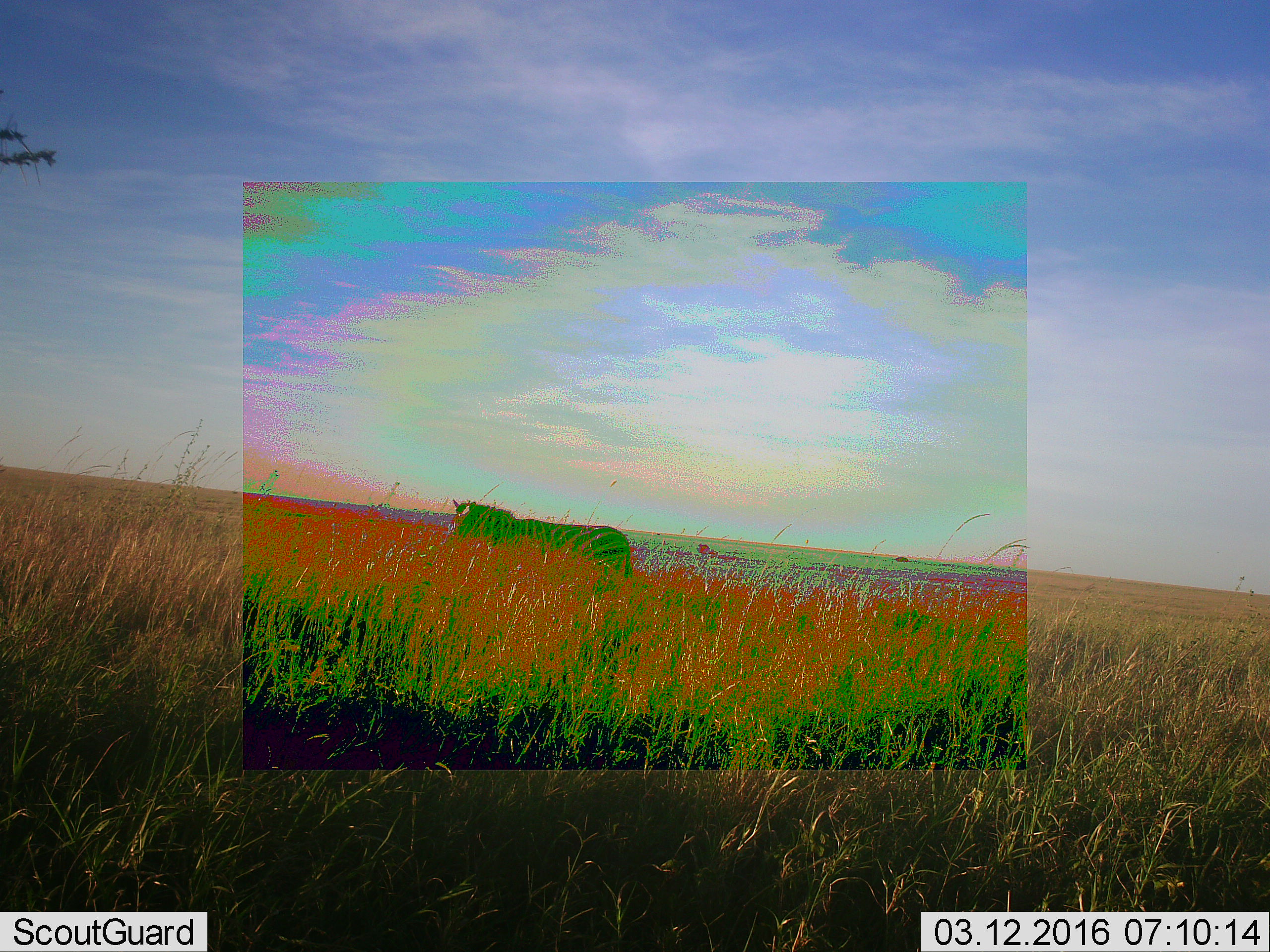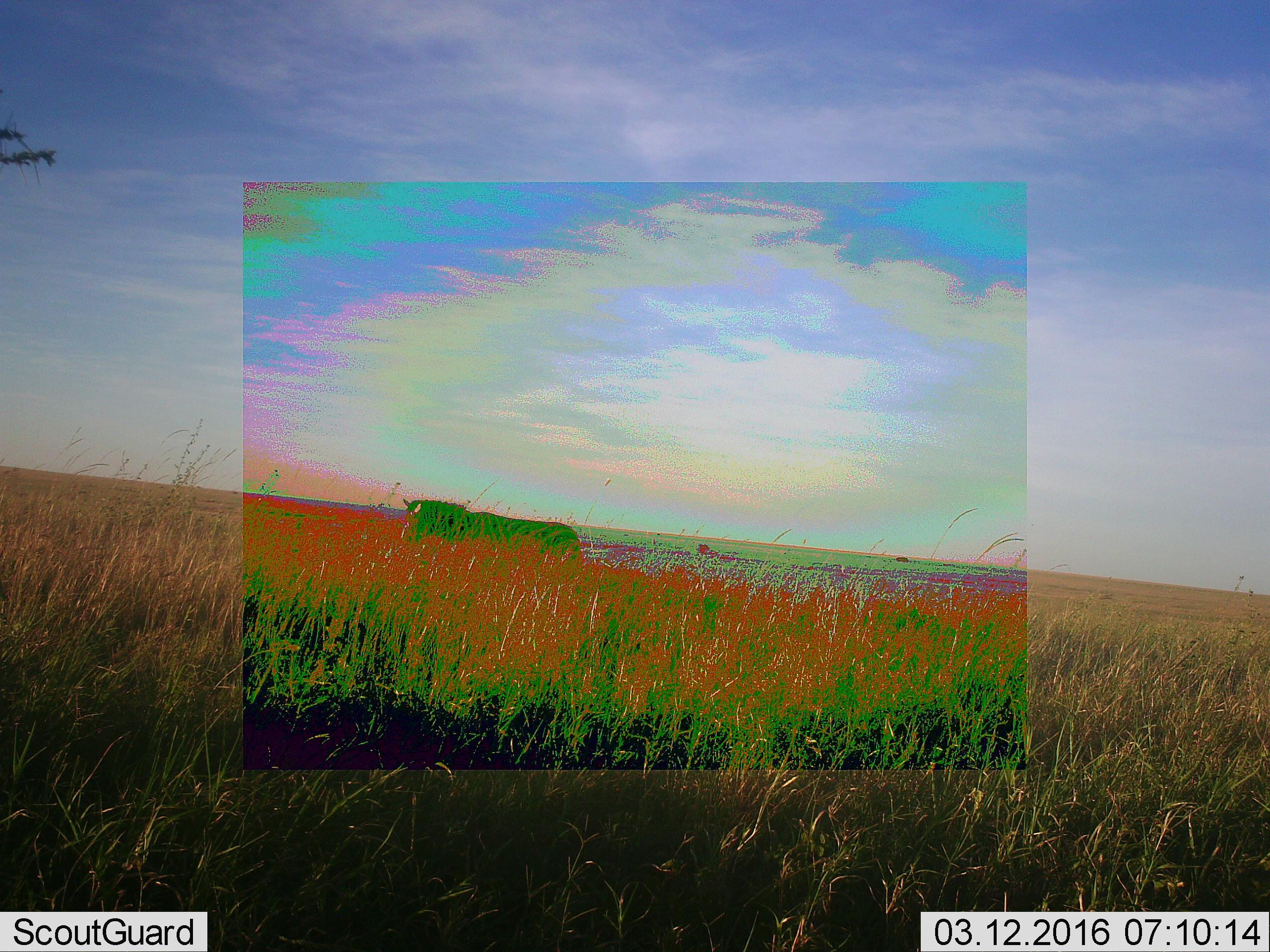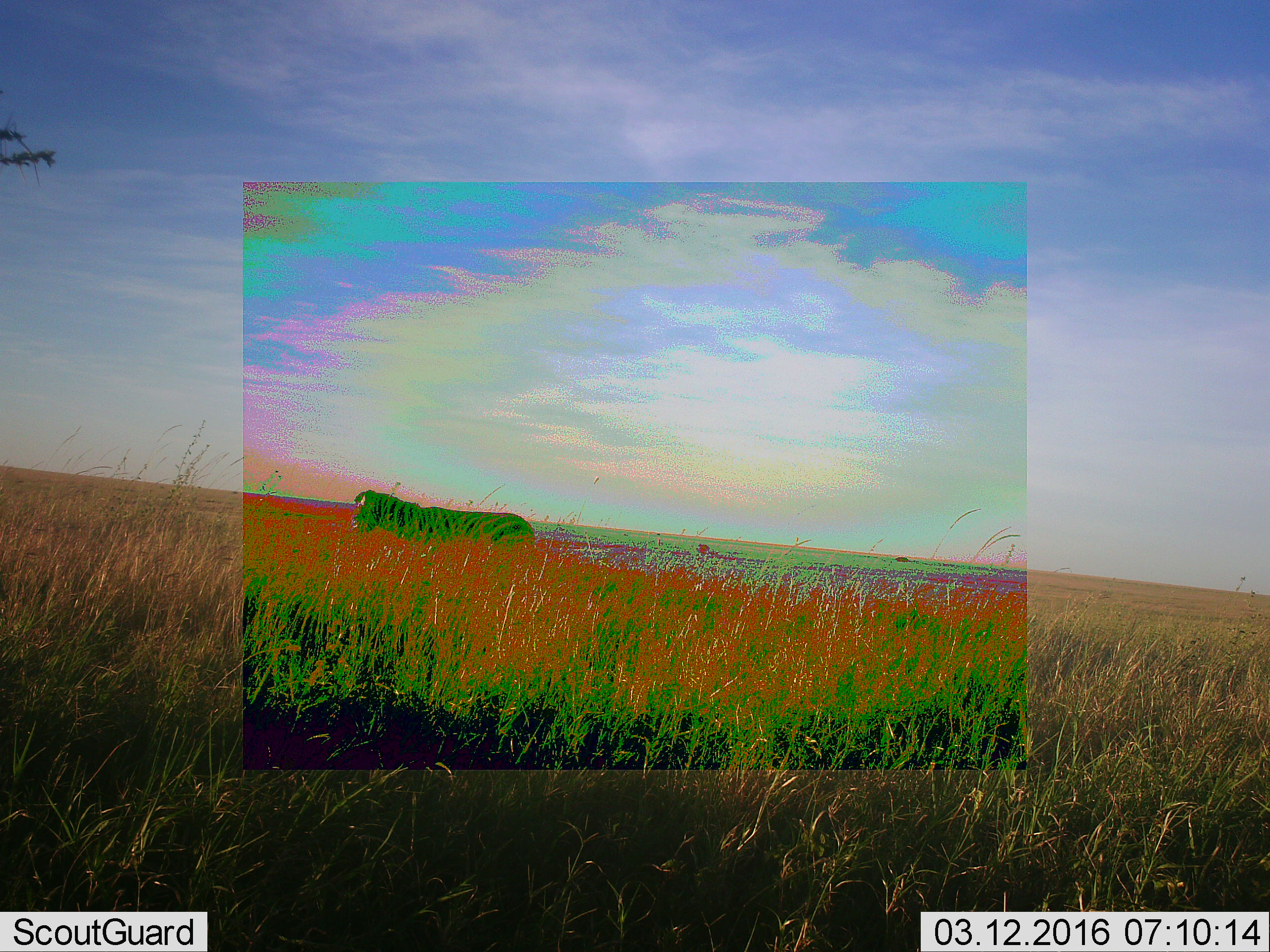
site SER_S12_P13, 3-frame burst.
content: unidentified animal